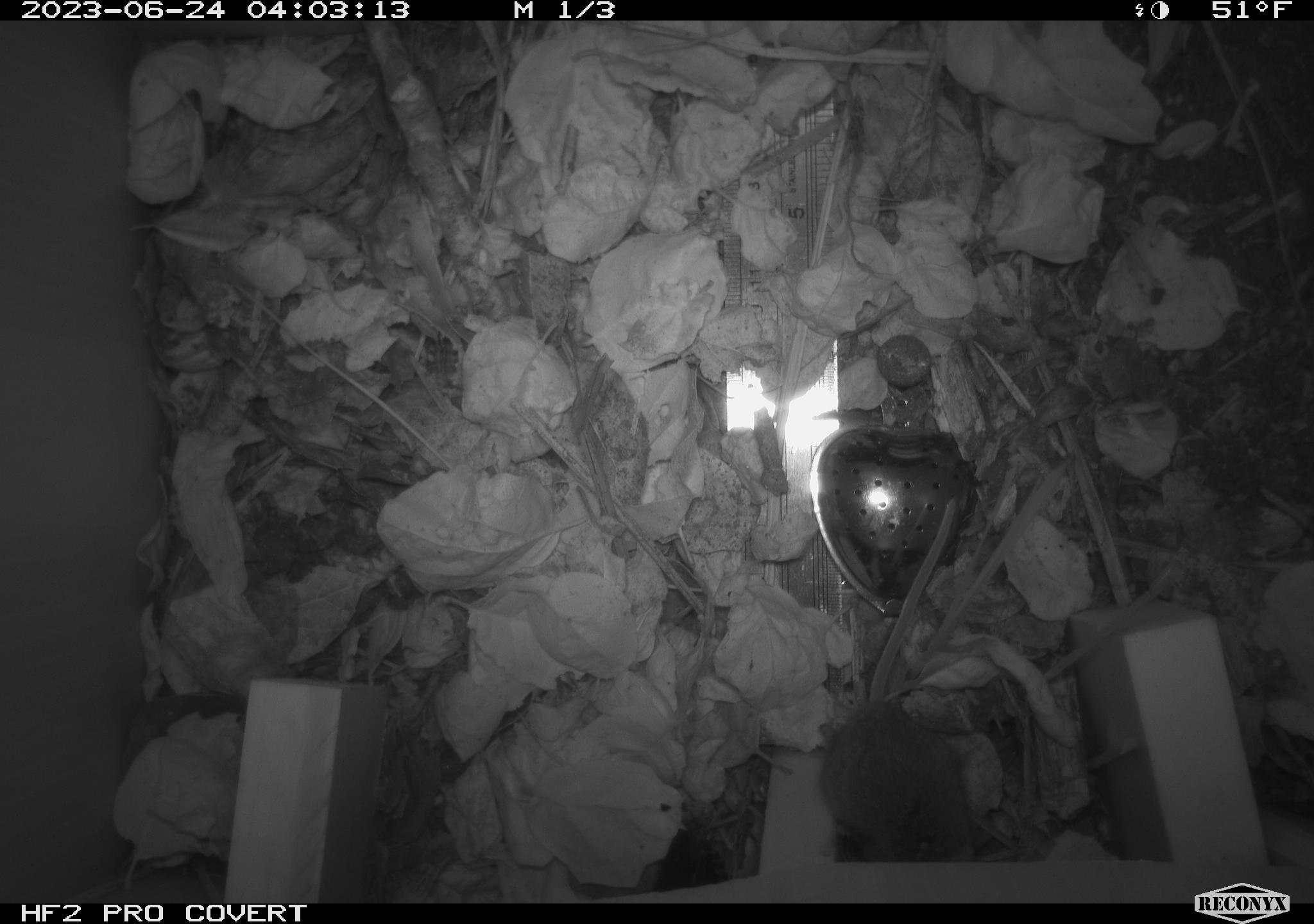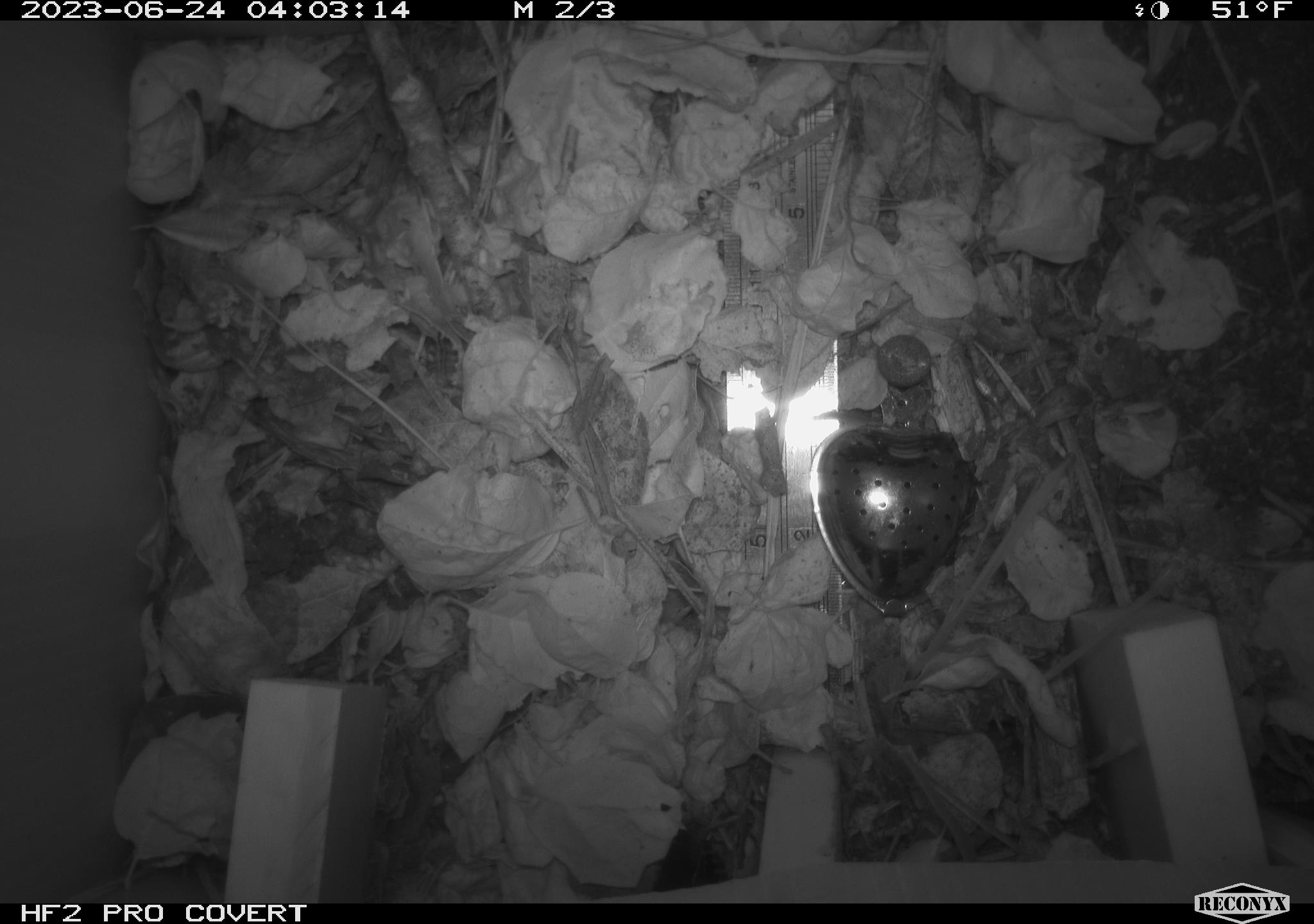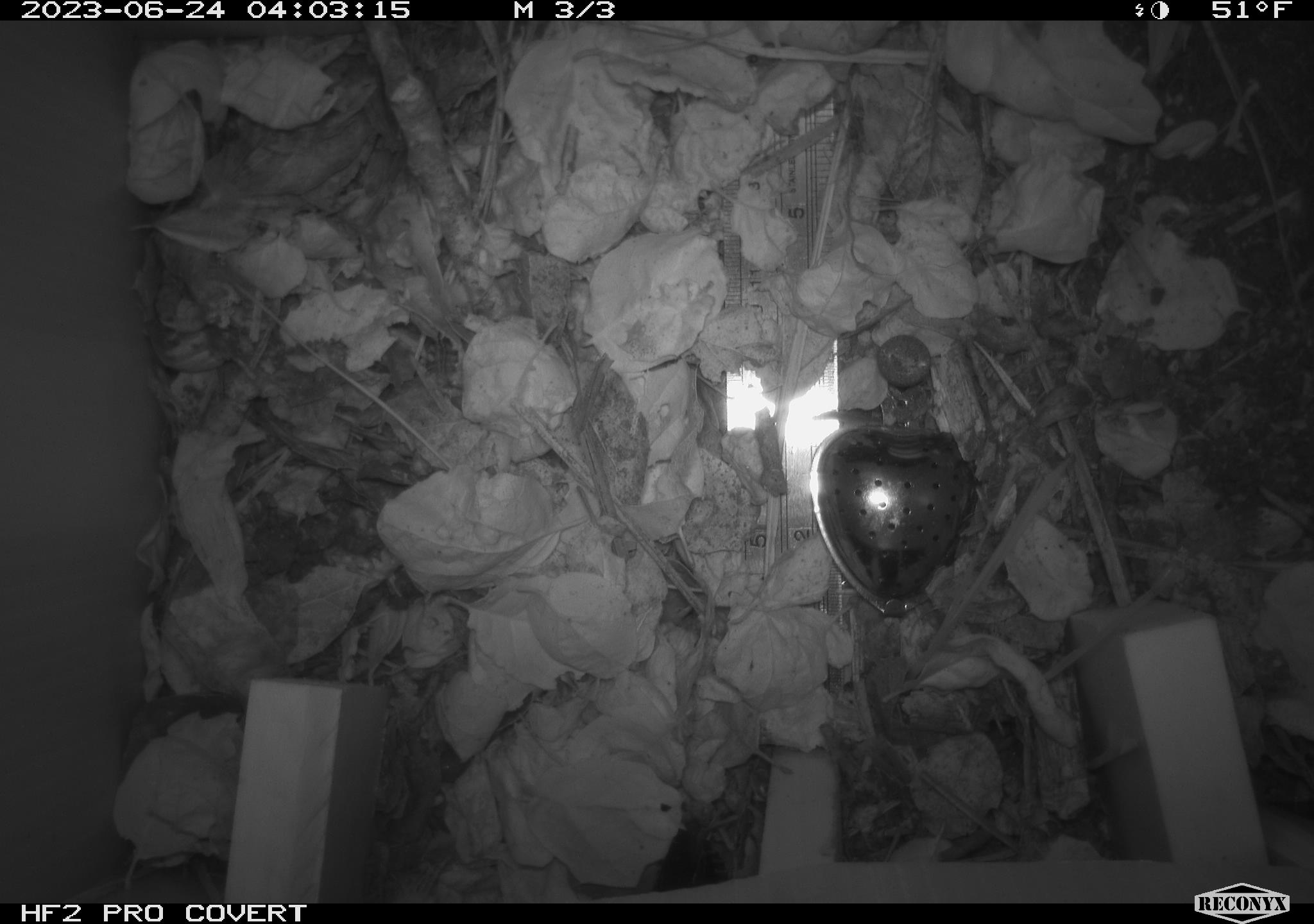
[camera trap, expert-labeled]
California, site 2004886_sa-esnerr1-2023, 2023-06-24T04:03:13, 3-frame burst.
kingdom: Animalia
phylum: Chordata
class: Mammalia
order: Rodentia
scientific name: Rodentia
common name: mouse species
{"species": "mouse species (Rodentia)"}